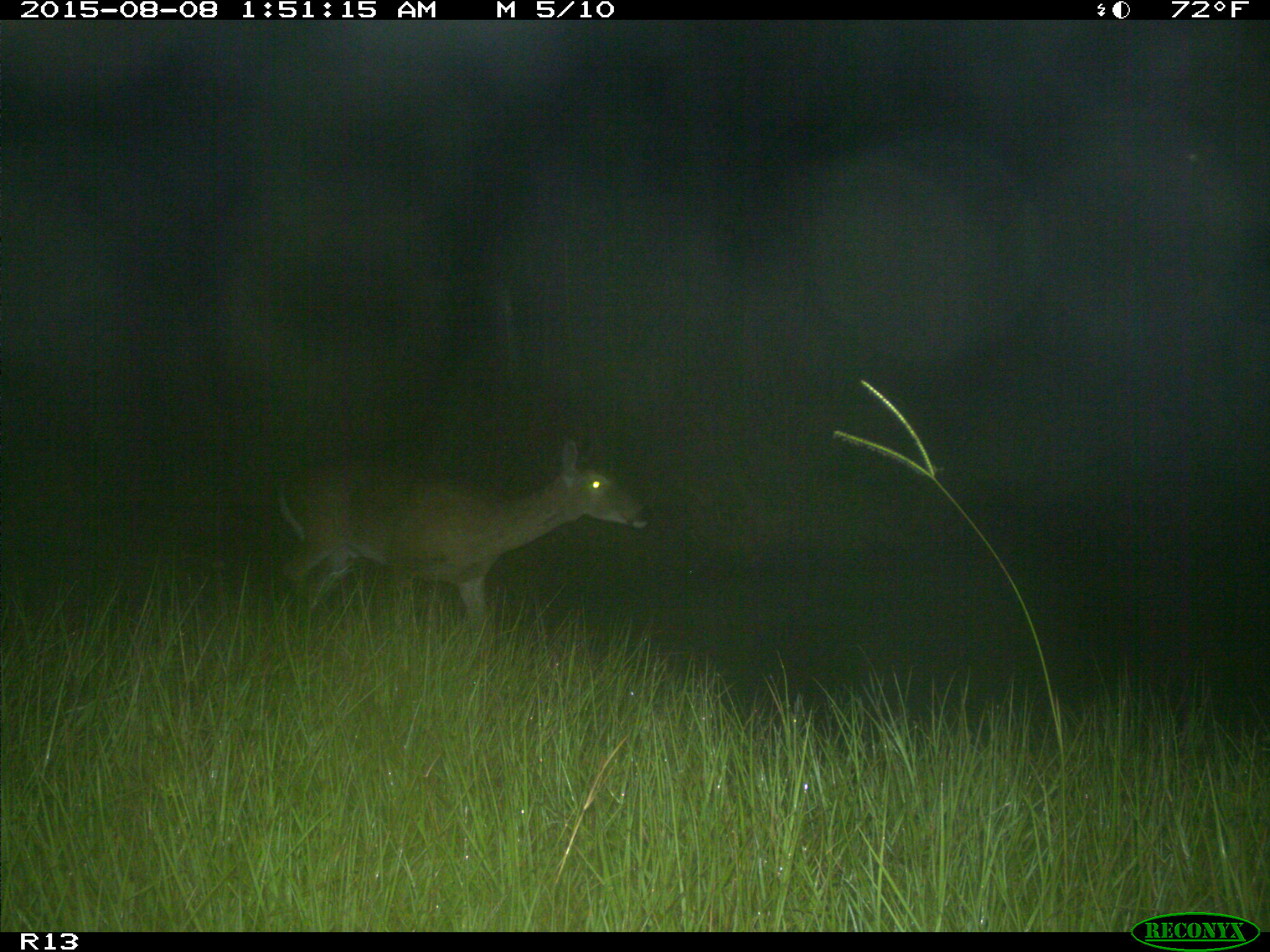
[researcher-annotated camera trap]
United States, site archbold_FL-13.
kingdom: Animalia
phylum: Chordata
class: Mammalia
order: Artiodactyla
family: Cervidae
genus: Odocoileus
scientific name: Odocoileus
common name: deer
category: unidentified deer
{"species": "unidentified deer (deer) (Odocoileus)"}